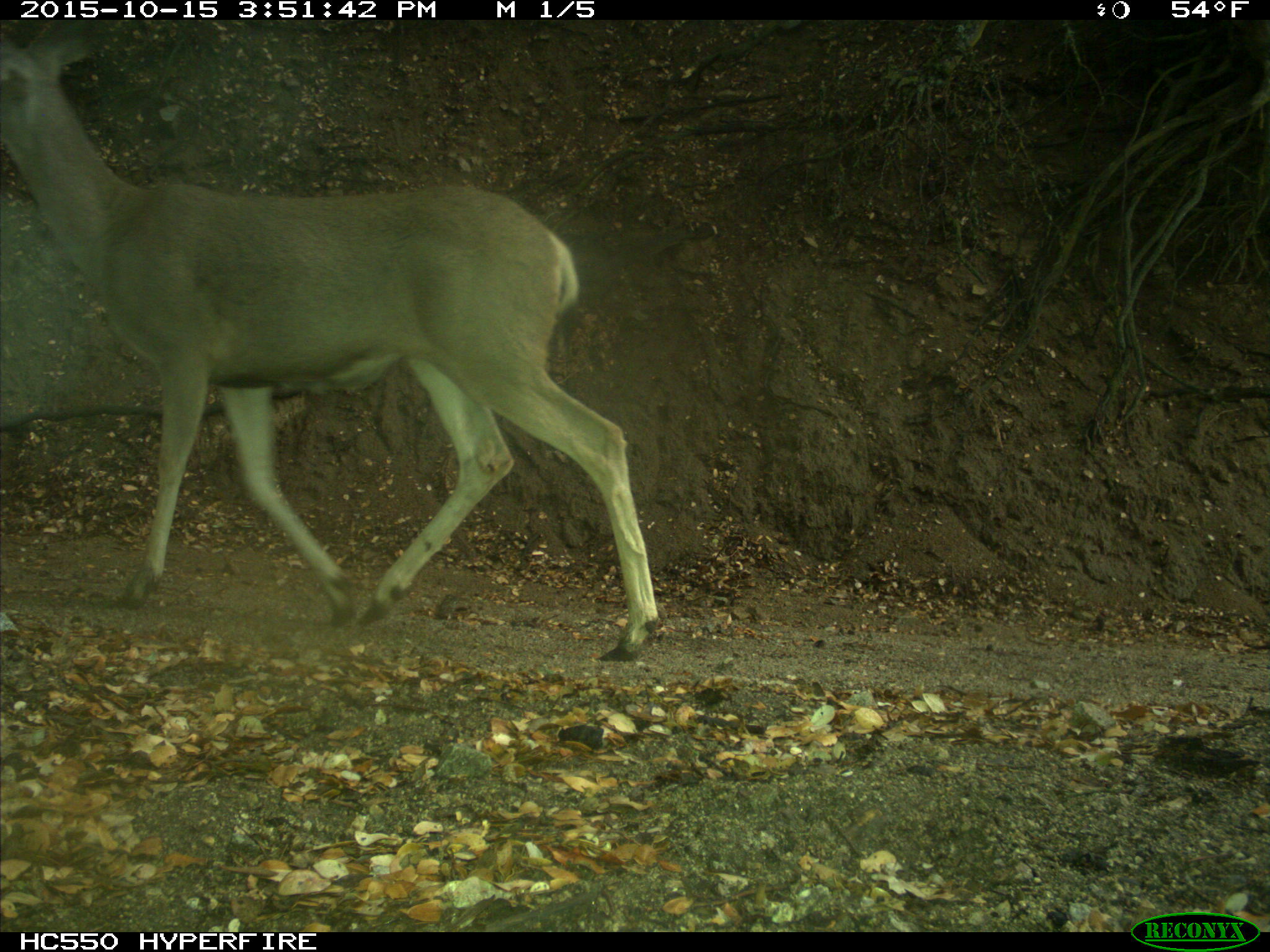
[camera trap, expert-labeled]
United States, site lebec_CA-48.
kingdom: Animalia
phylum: Chordata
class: Mammalia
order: Artiodactyla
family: Cervidae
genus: Odocoileus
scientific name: Odocoileus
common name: deer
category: unidentified deer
Unidentified deer (deer) (Odocoileus).